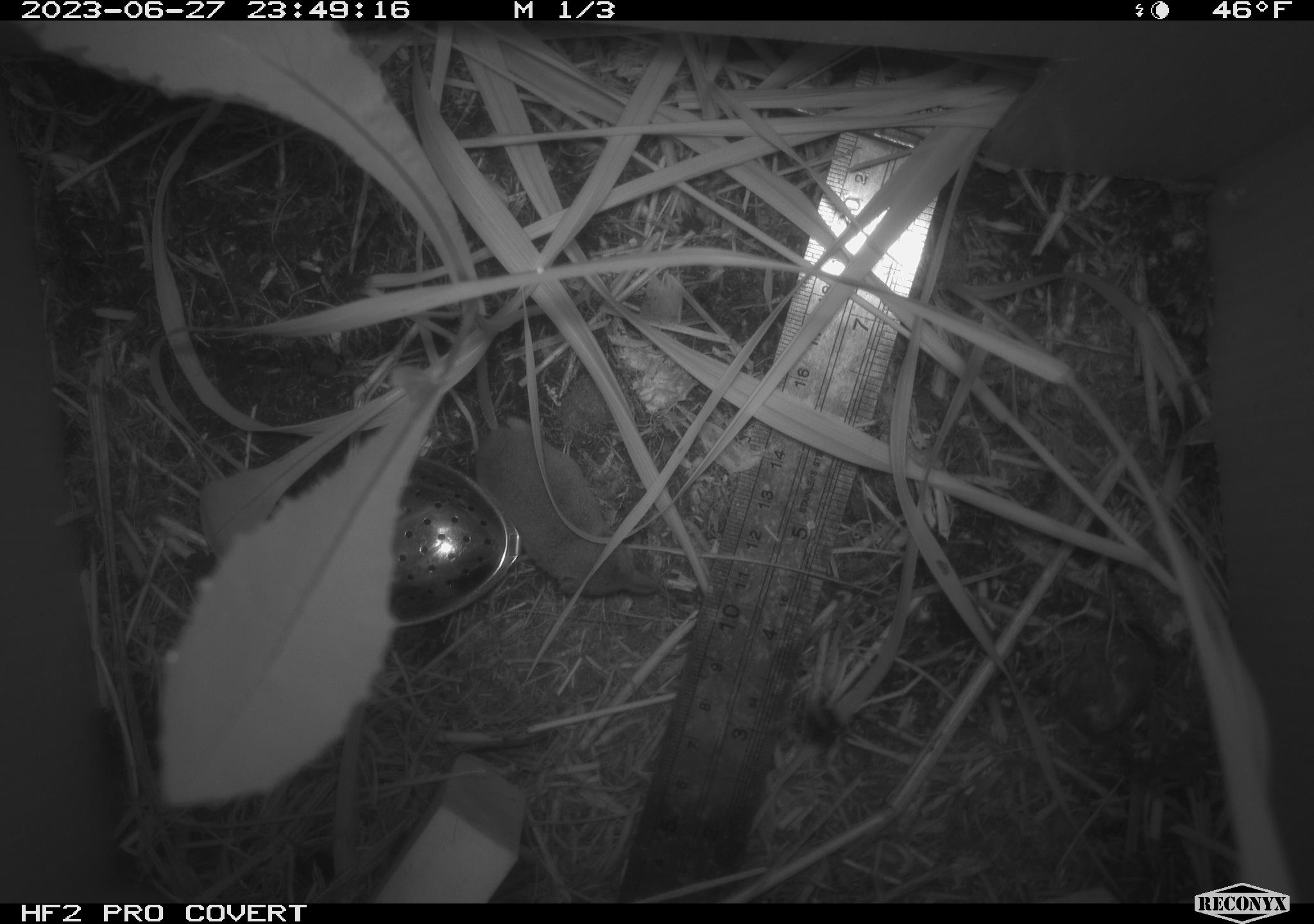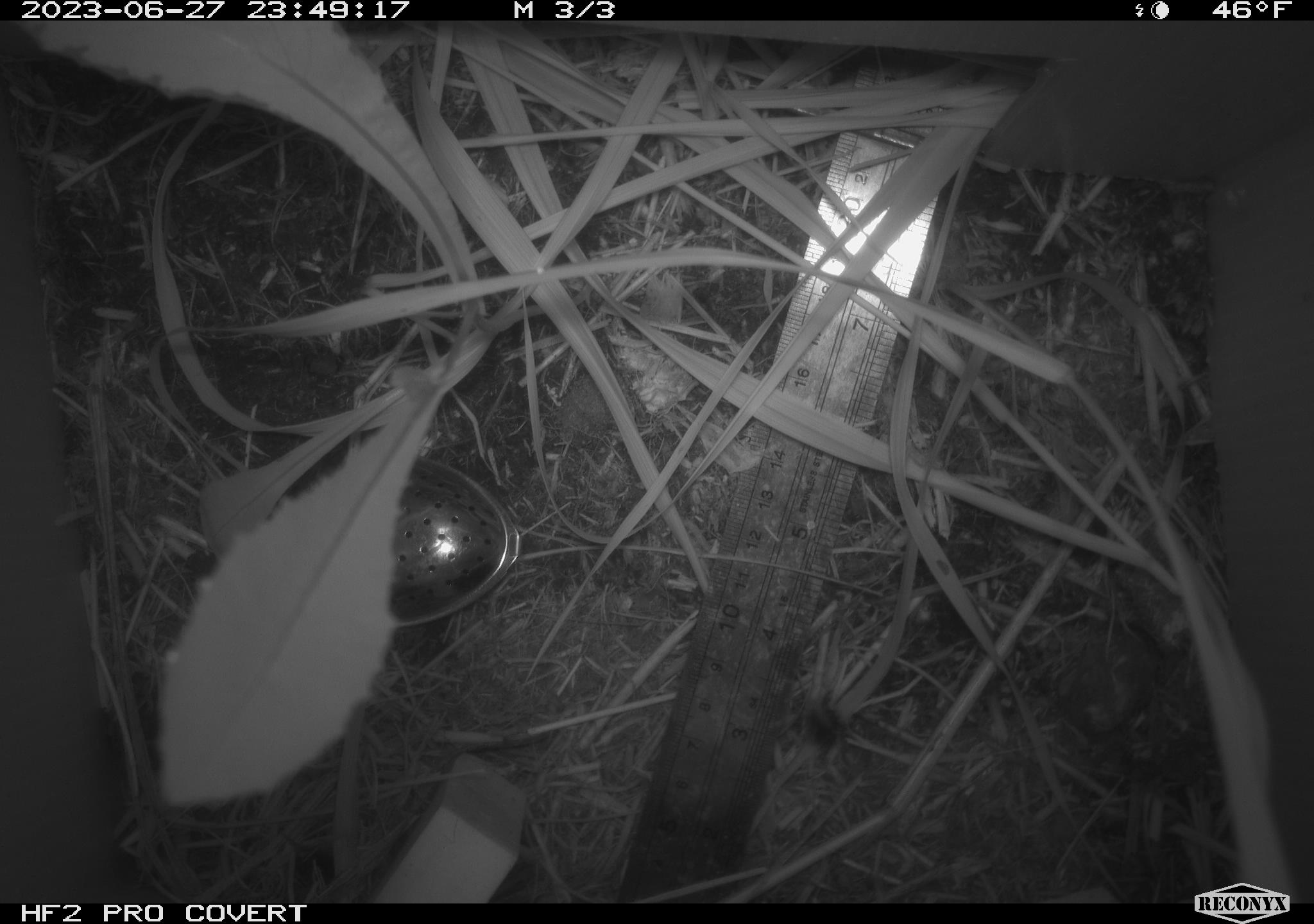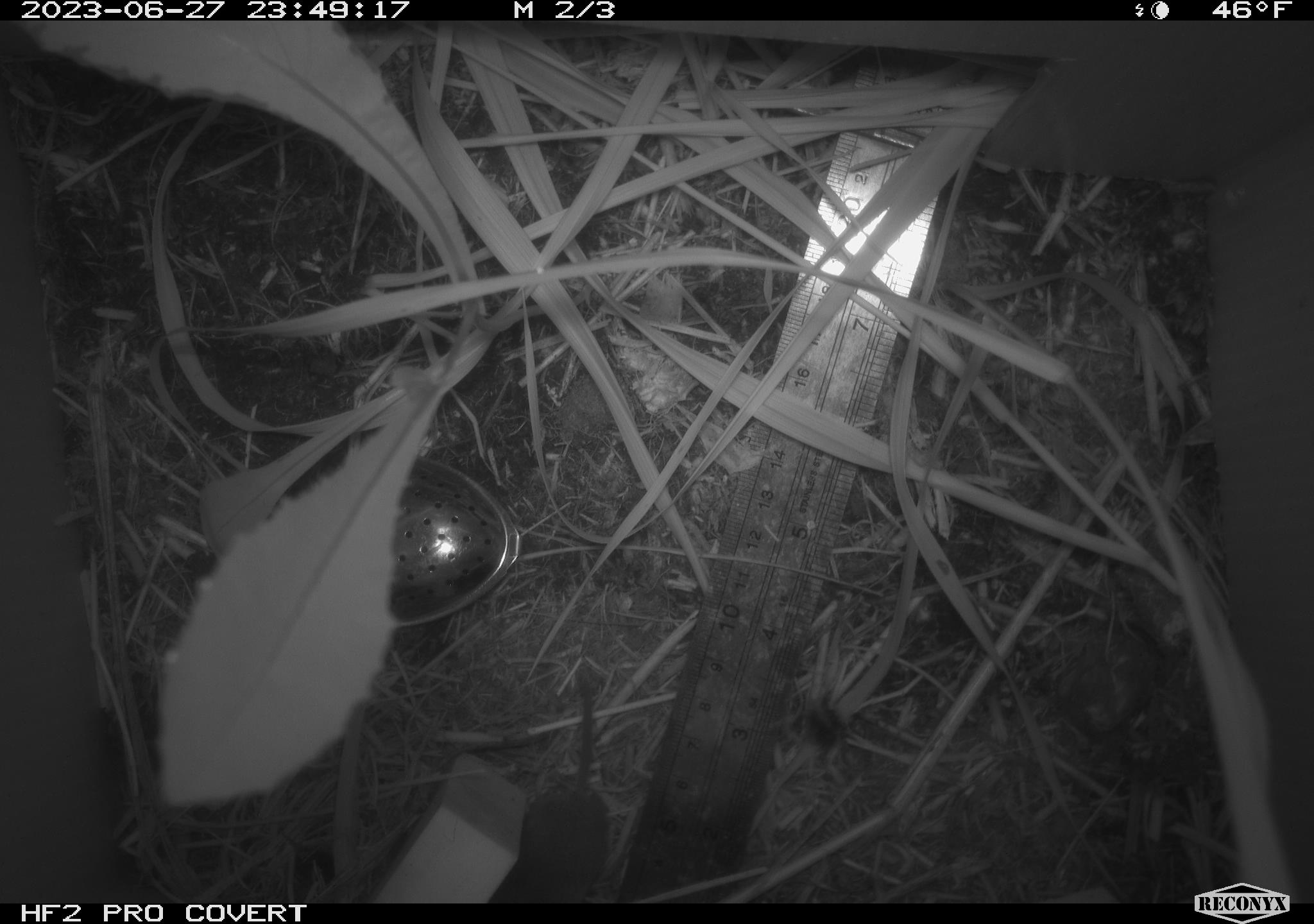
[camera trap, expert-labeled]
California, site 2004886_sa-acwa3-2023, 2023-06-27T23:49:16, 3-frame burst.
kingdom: Animalia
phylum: Chordata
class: Mammalia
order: Eulipotyphla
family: Soricidae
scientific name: Soricidae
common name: shrews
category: soricidae family